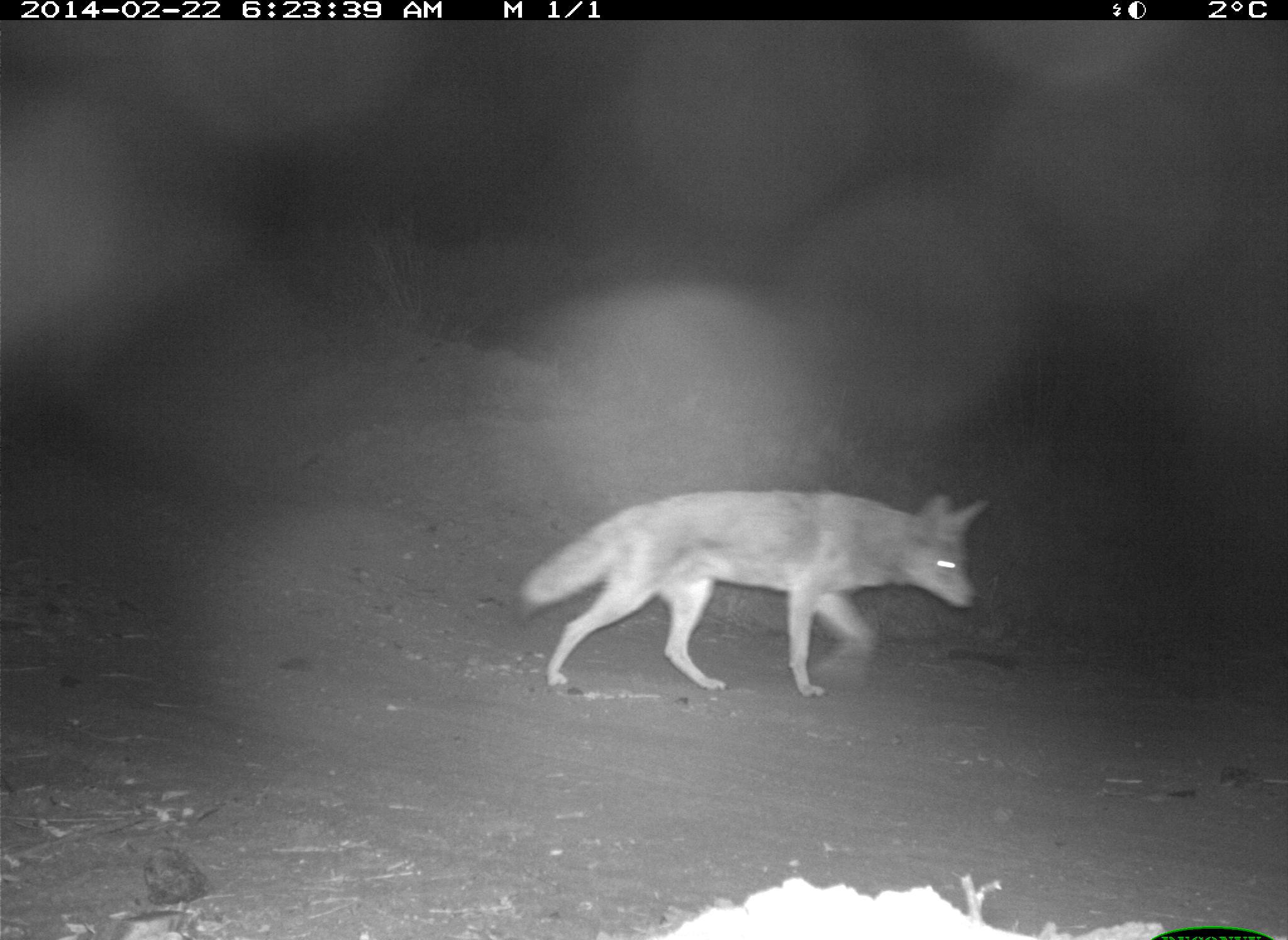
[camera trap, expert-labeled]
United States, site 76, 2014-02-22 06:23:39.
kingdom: Animalia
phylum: Chordata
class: Mammalia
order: Carnivora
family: Canidae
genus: Canis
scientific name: Canis latrans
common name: coyote